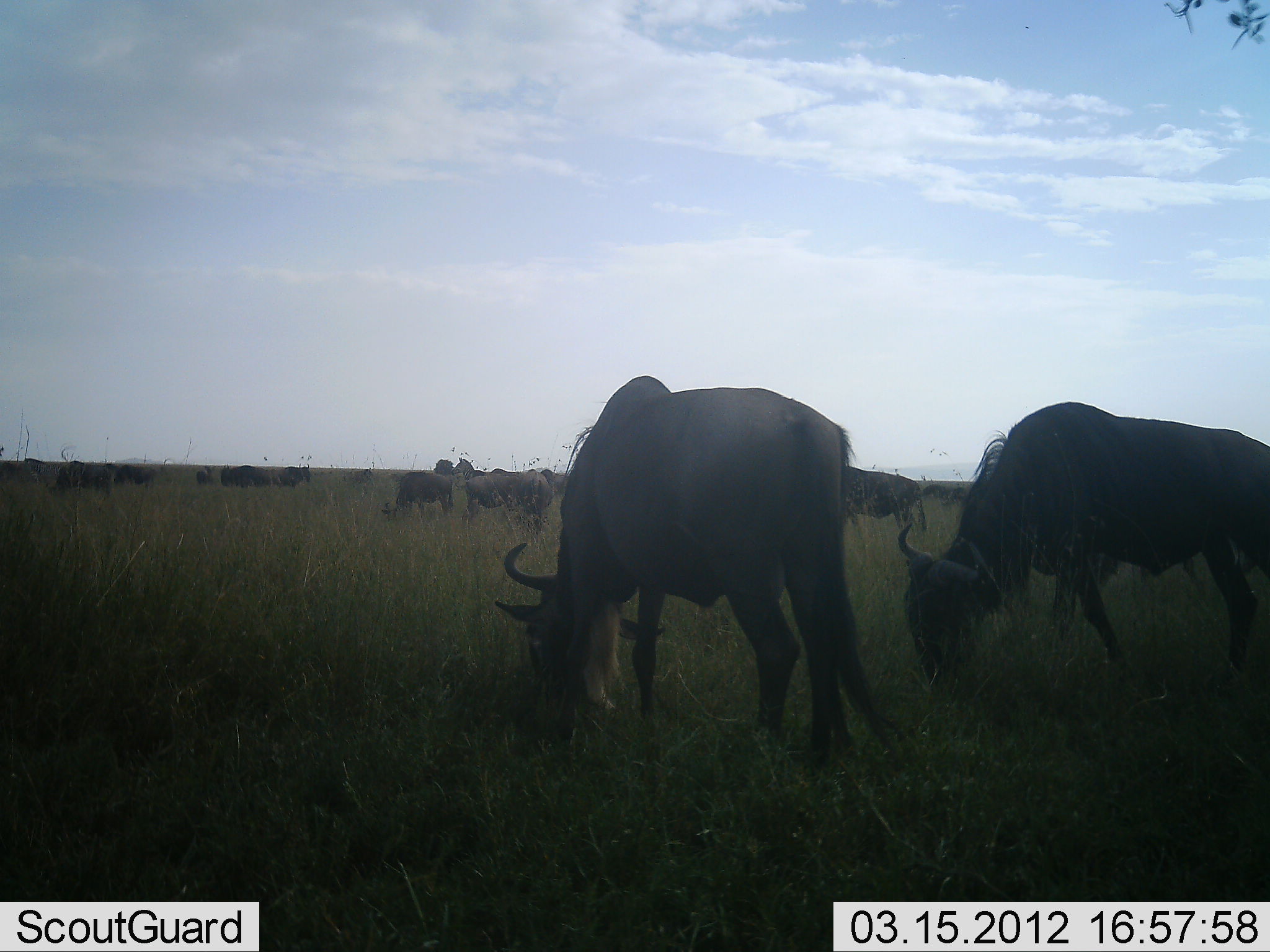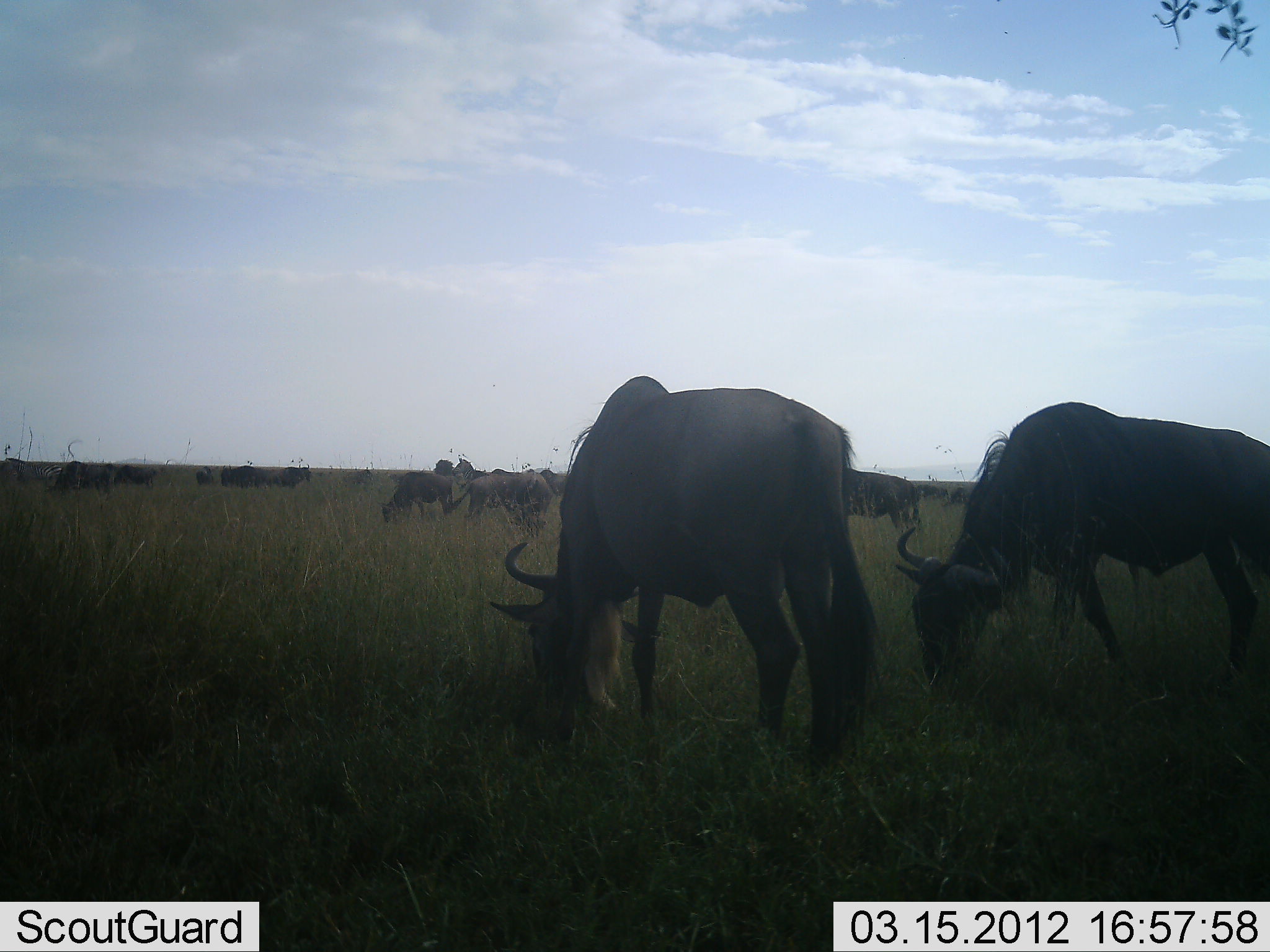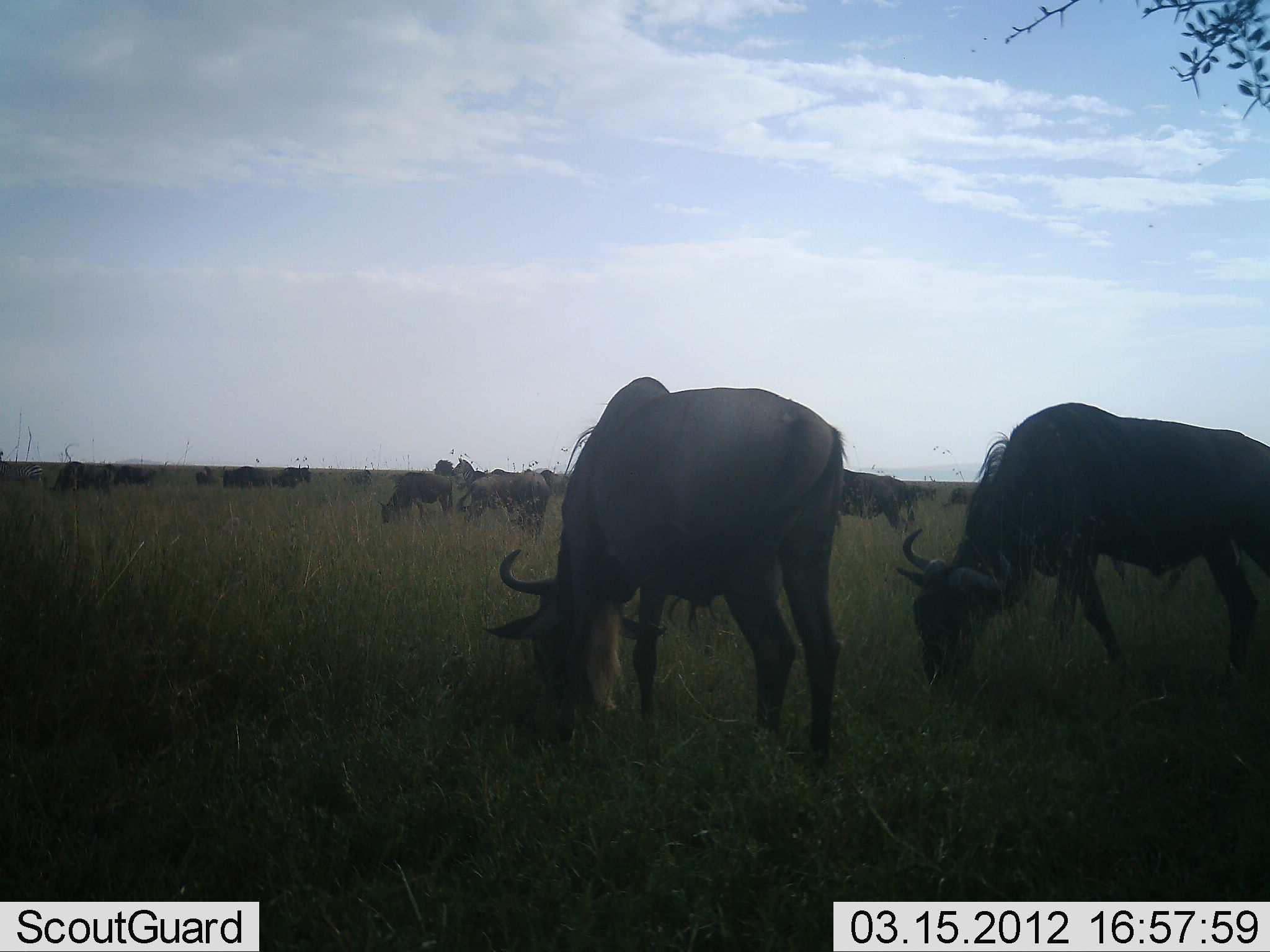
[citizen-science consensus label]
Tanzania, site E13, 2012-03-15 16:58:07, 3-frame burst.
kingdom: Animalia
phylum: Chordata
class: Mammalia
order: Artiodactyla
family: Bovidae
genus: Connochaetes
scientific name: Connochaetes taurinus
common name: blue wildebeest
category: wildebeest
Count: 11-50.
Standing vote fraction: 22%.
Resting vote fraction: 4%.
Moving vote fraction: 7%.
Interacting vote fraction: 0%.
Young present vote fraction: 4%.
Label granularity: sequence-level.